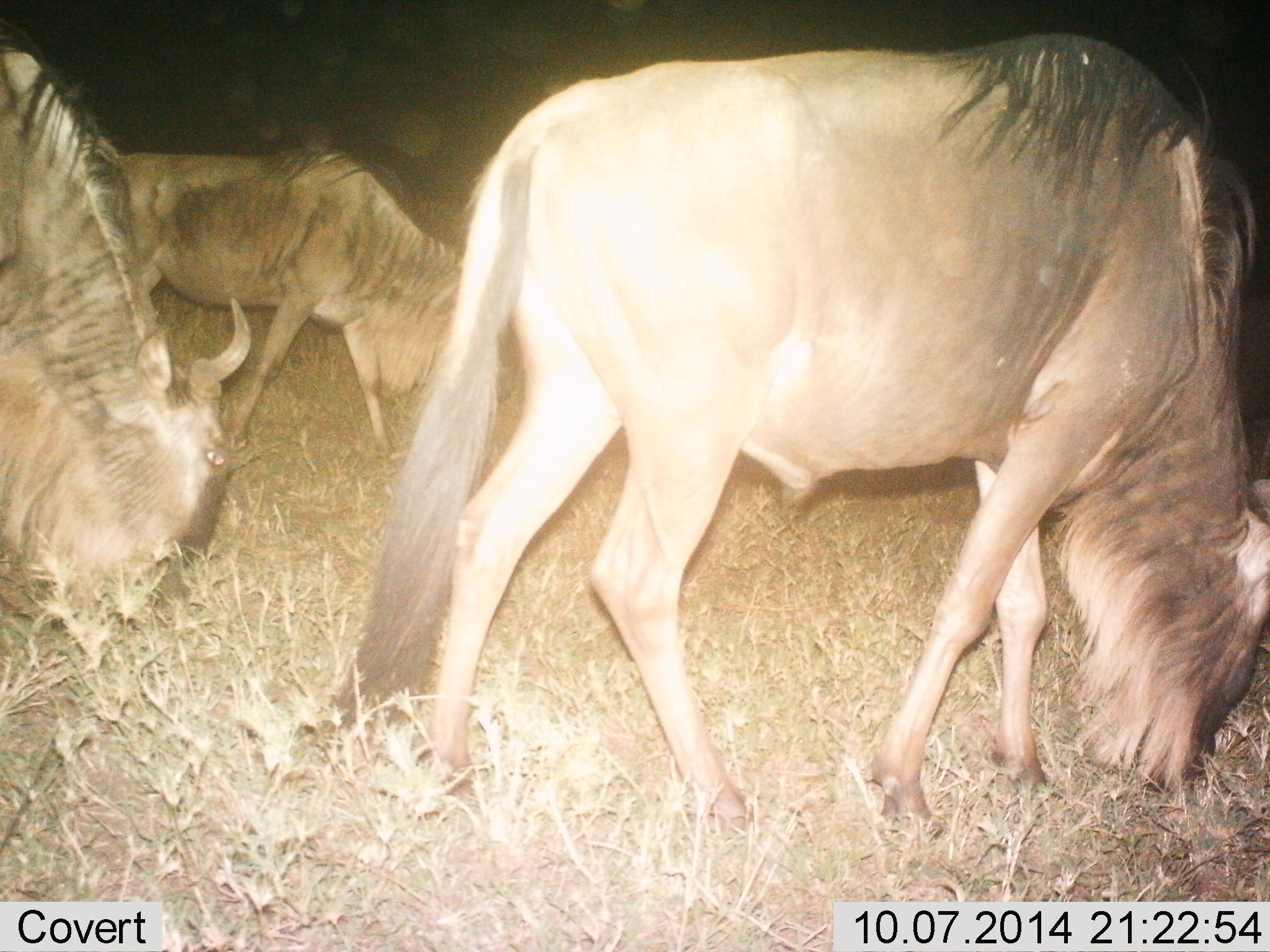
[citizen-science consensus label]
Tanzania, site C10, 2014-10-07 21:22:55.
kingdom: Animalia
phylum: Chordata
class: Mammalia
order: Artiodactyla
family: Bovidae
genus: Connochaetes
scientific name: Connochaetes taurinus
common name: blue wildebeest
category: wildebeest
Wildebeest (blue wildebeest) (Connochaetes taurinus), count 3. Behavior (volunteer vote fractions): standing 20%, resting 0%, moving 40%, interacting 0%. Young present (vote fraction): 0%. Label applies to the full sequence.